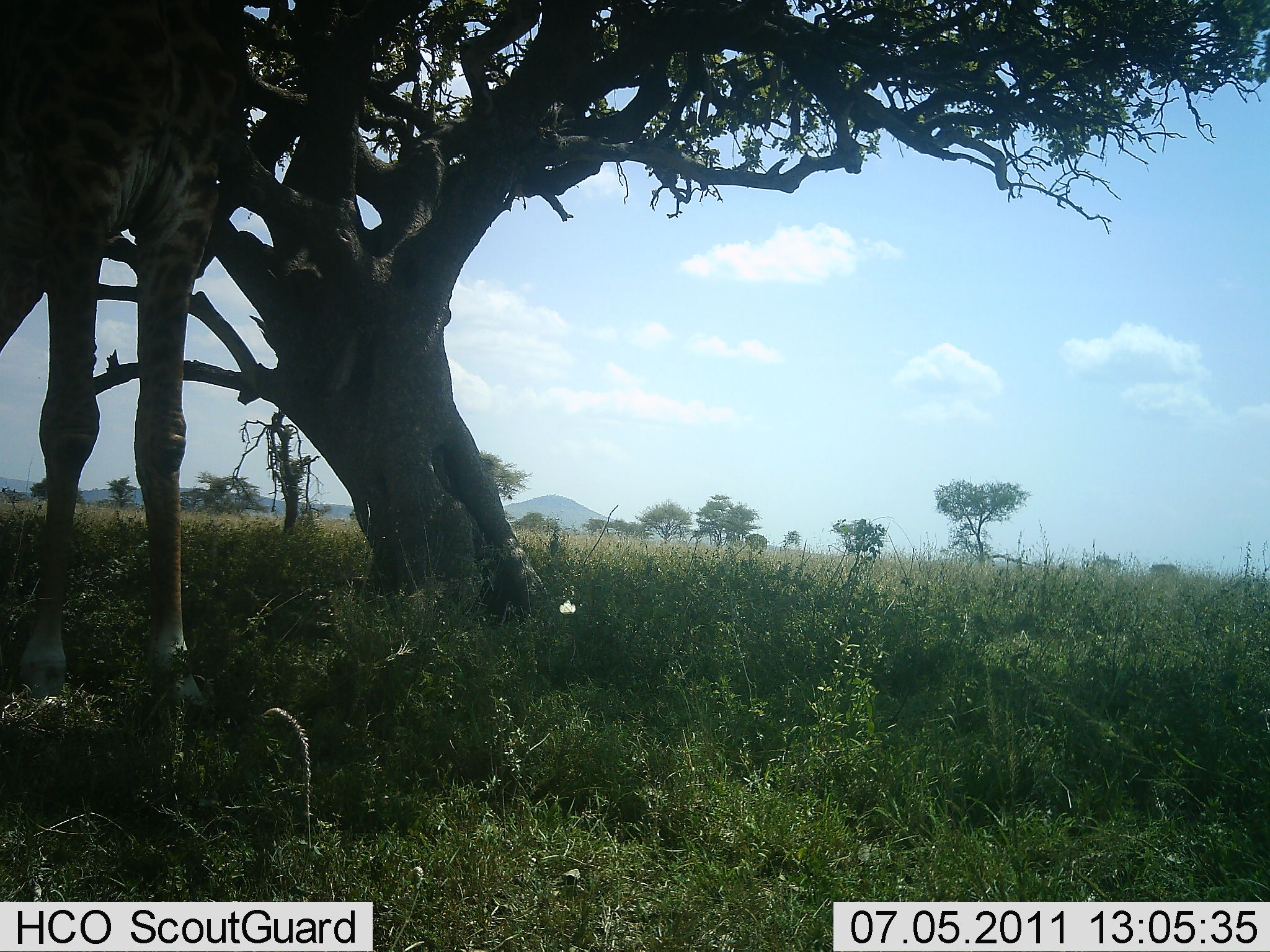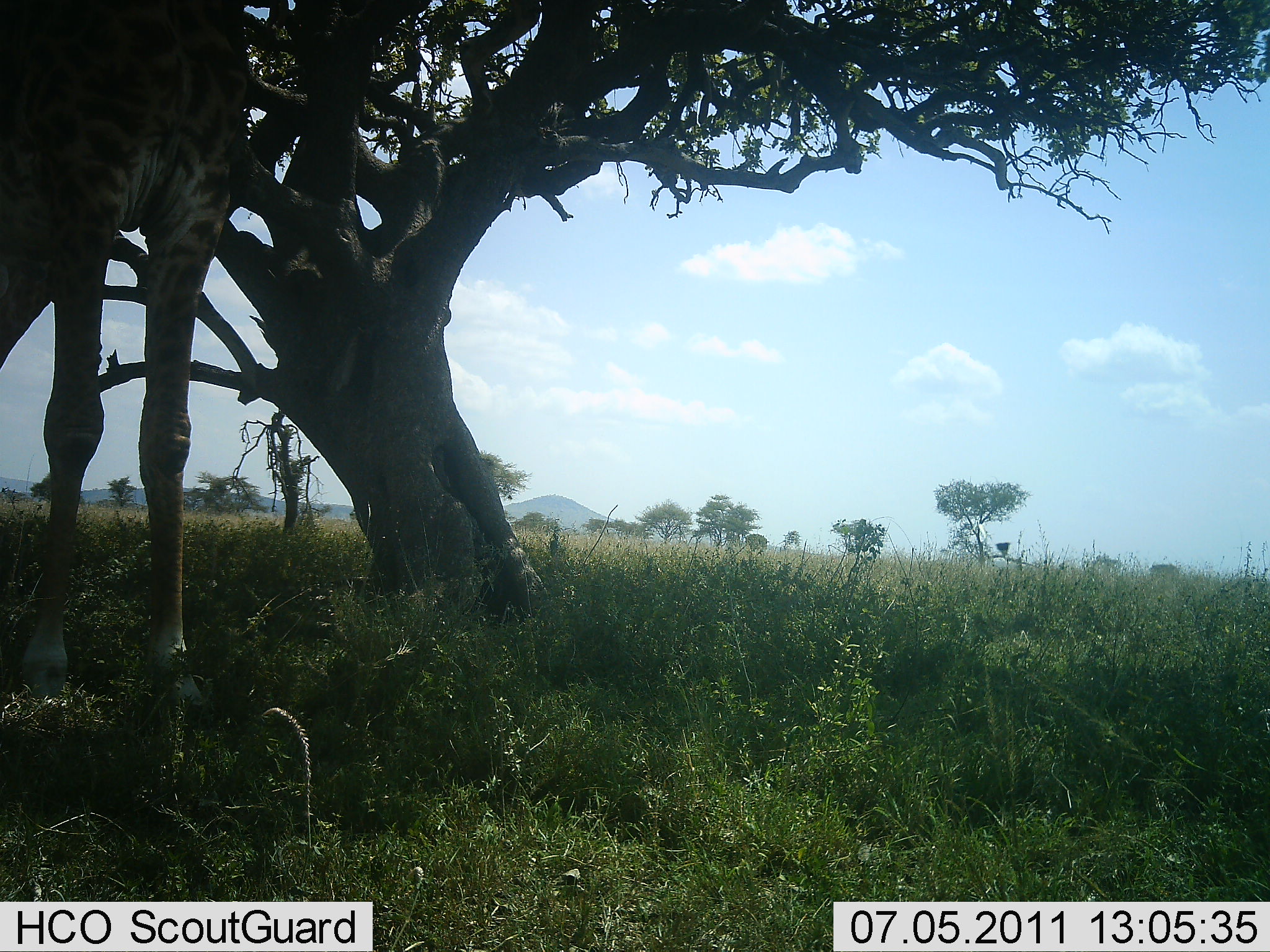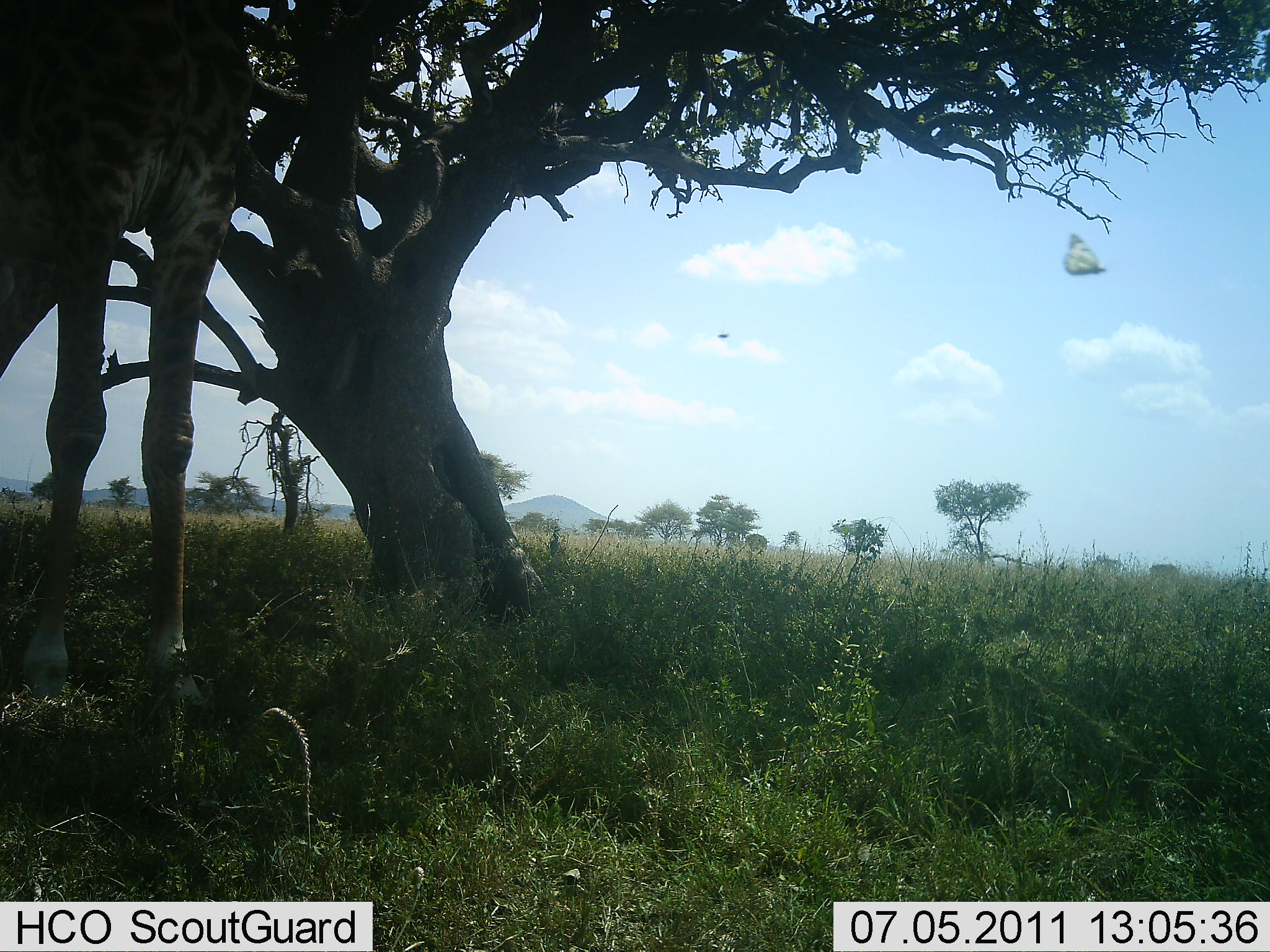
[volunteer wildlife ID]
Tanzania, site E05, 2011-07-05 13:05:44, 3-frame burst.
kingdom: Animalia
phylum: Chordata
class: Mammalia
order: Artiodactyla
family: Giraffidae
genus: Giraffa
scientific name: Giraffa camelopardalis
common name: giraffe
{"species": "giraffe (Giraffa camelopardalis)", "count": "1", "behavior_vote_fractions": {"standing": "90%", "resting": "0%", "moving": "0%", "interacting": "0%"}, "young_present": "0%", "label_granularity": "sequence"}